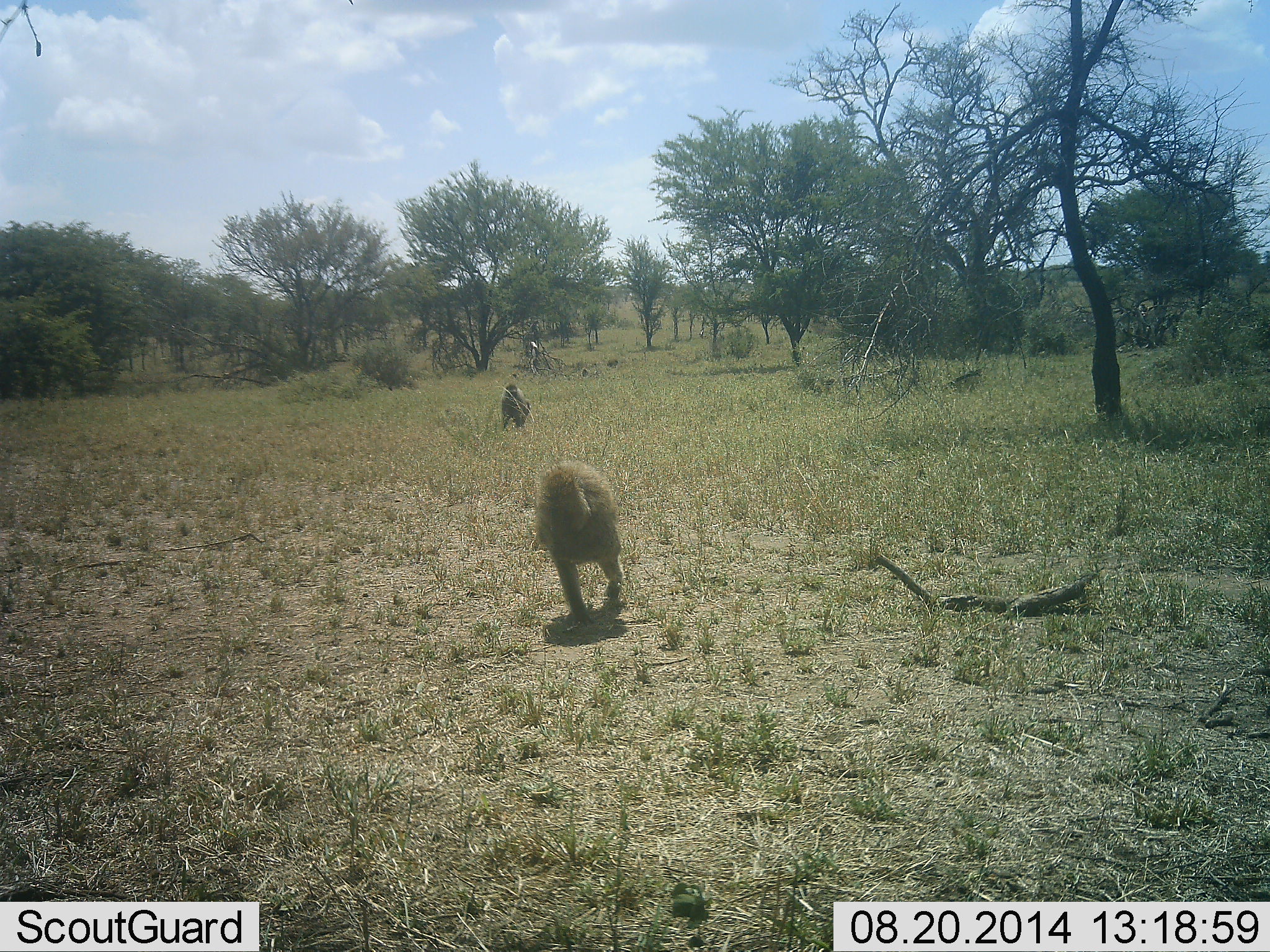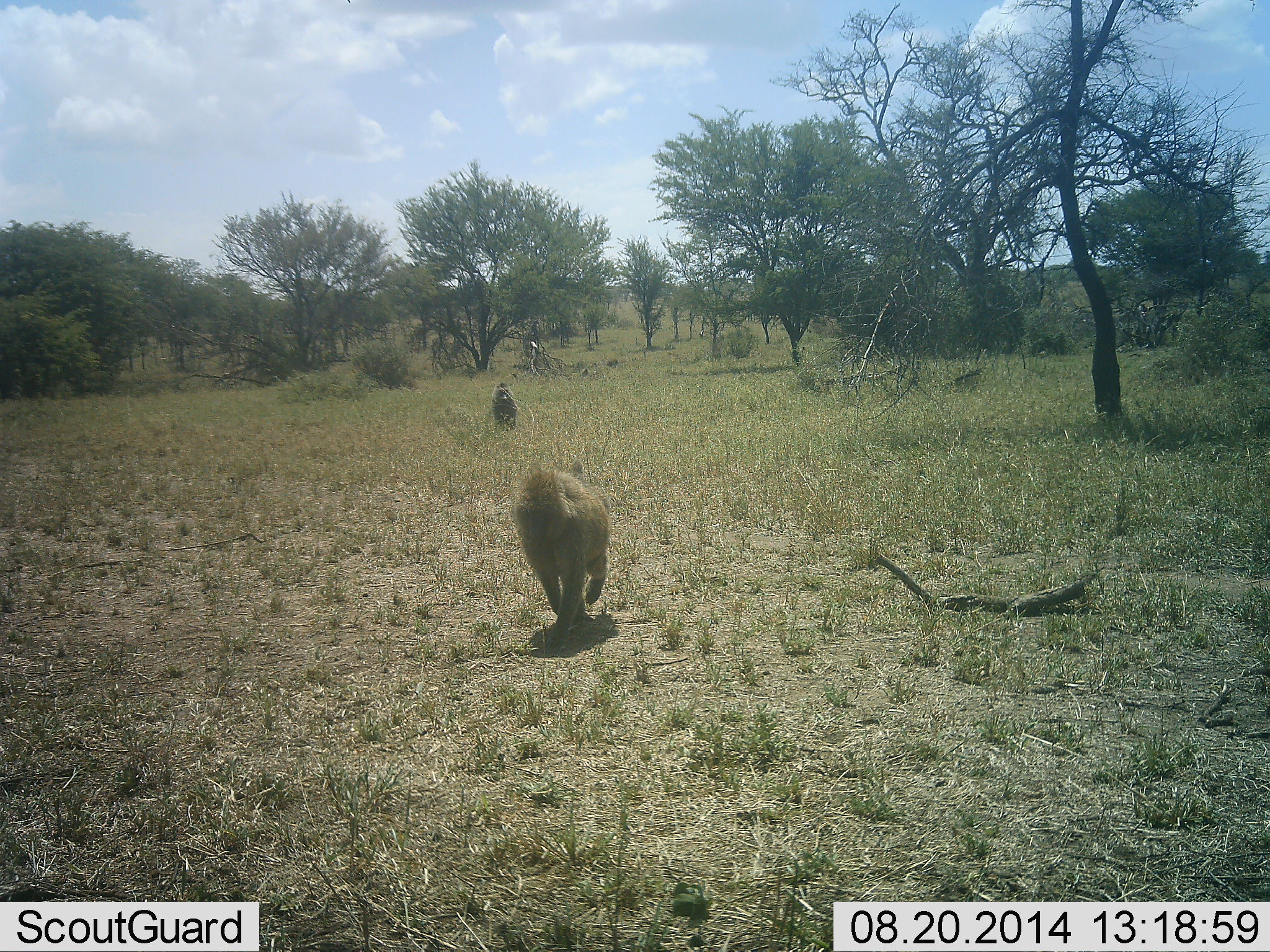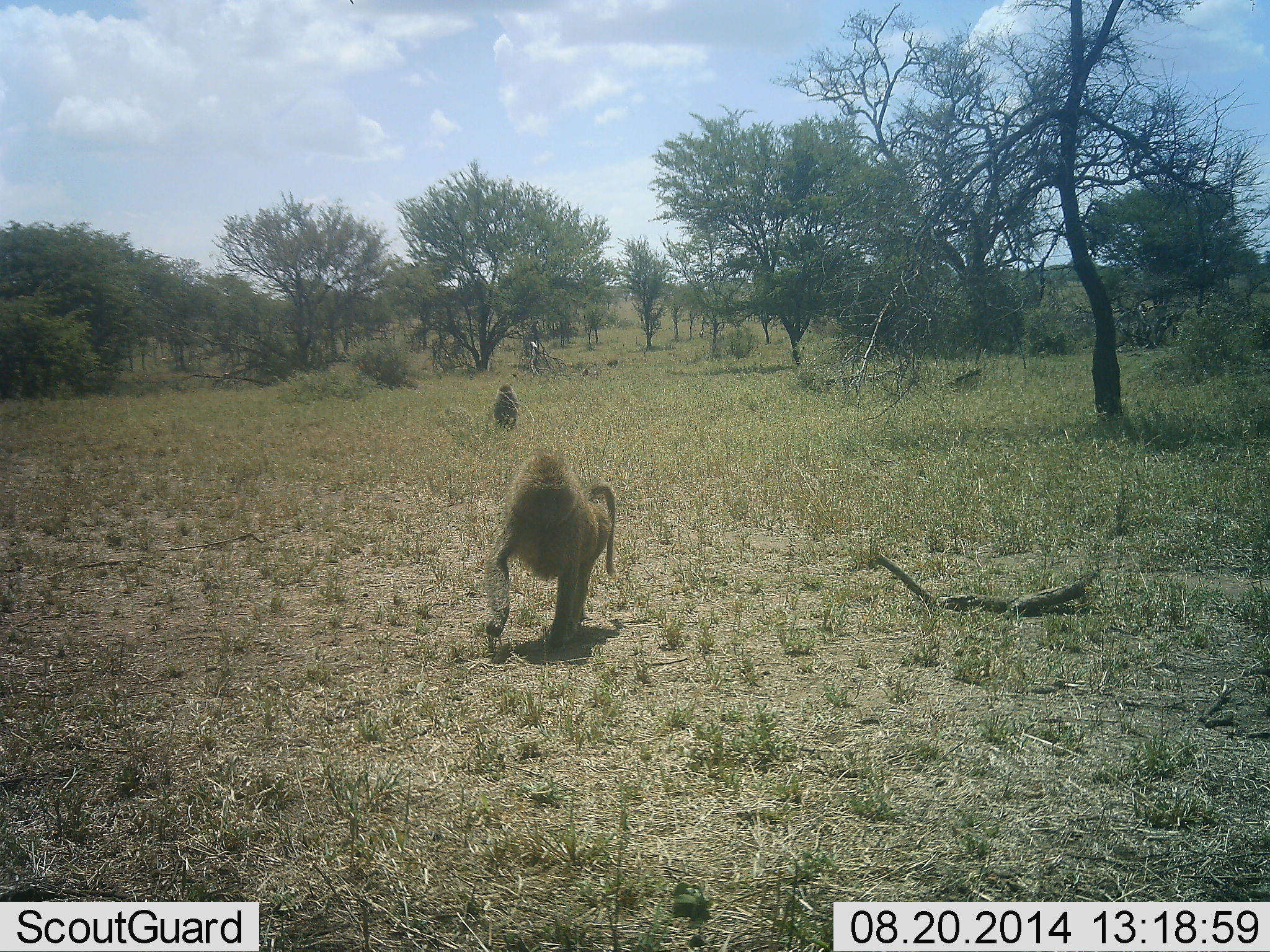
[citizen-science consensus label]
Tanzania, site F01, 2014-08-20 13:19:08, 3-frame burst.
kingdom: Animalia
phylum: Chordata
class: Mammalia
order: Primates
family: Cercopithecidae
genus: Papio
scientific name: Papio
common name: baboon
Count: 2.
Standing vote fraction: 0%.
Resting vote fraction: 10%.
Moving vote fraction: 100%.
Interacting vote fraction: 0%.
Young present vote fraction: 0%.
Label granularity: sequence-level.